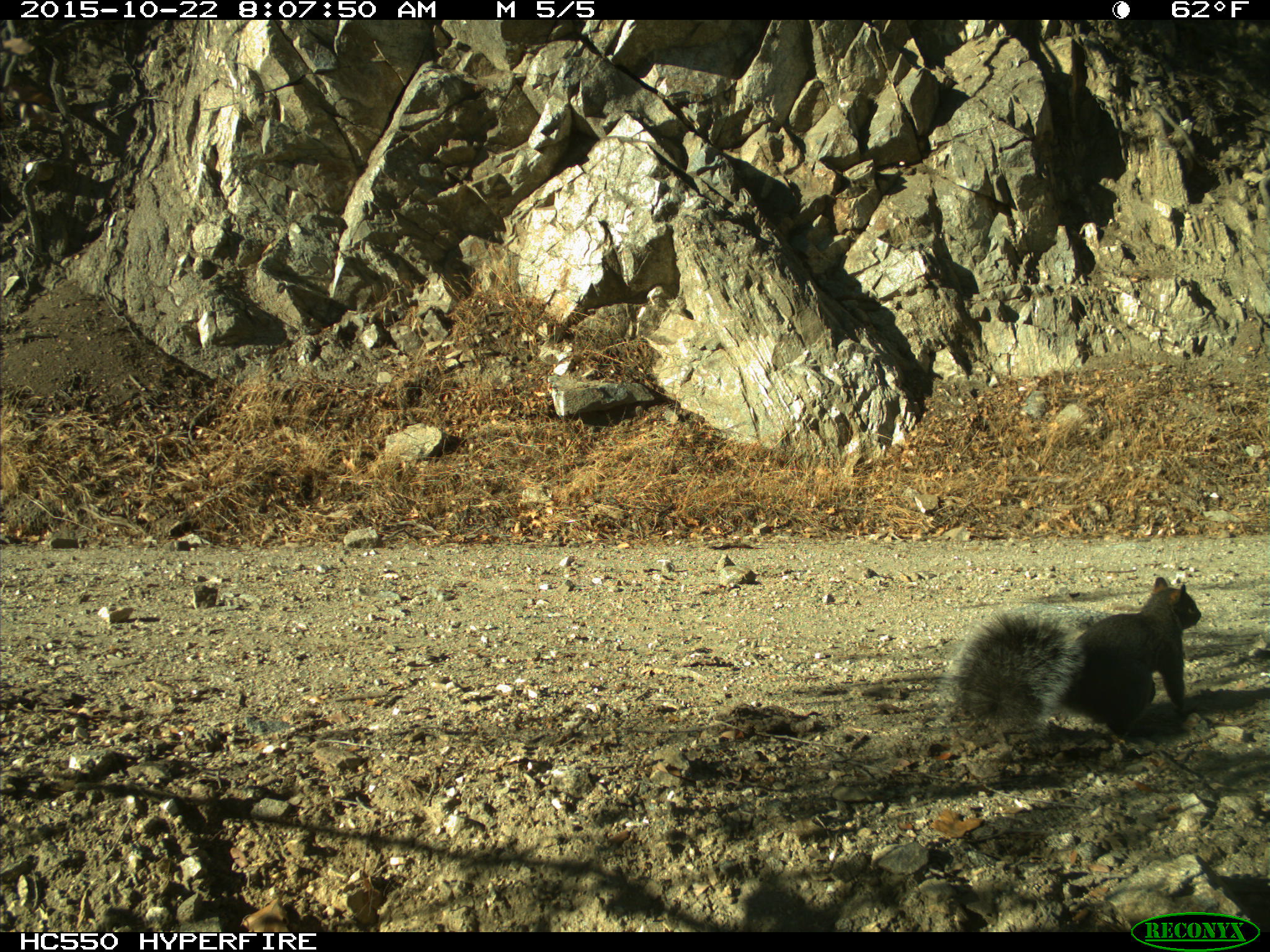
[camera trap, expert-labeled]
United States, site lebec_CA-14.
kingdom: Animalia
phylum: Chordata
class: Mammalia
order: Rodentia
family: Sciuridae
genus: Sciurus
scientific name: Sciurus carolinensis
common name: eastern gray squirrel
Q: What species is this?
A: Sciurus carolinensis (eastern gray squirrel).